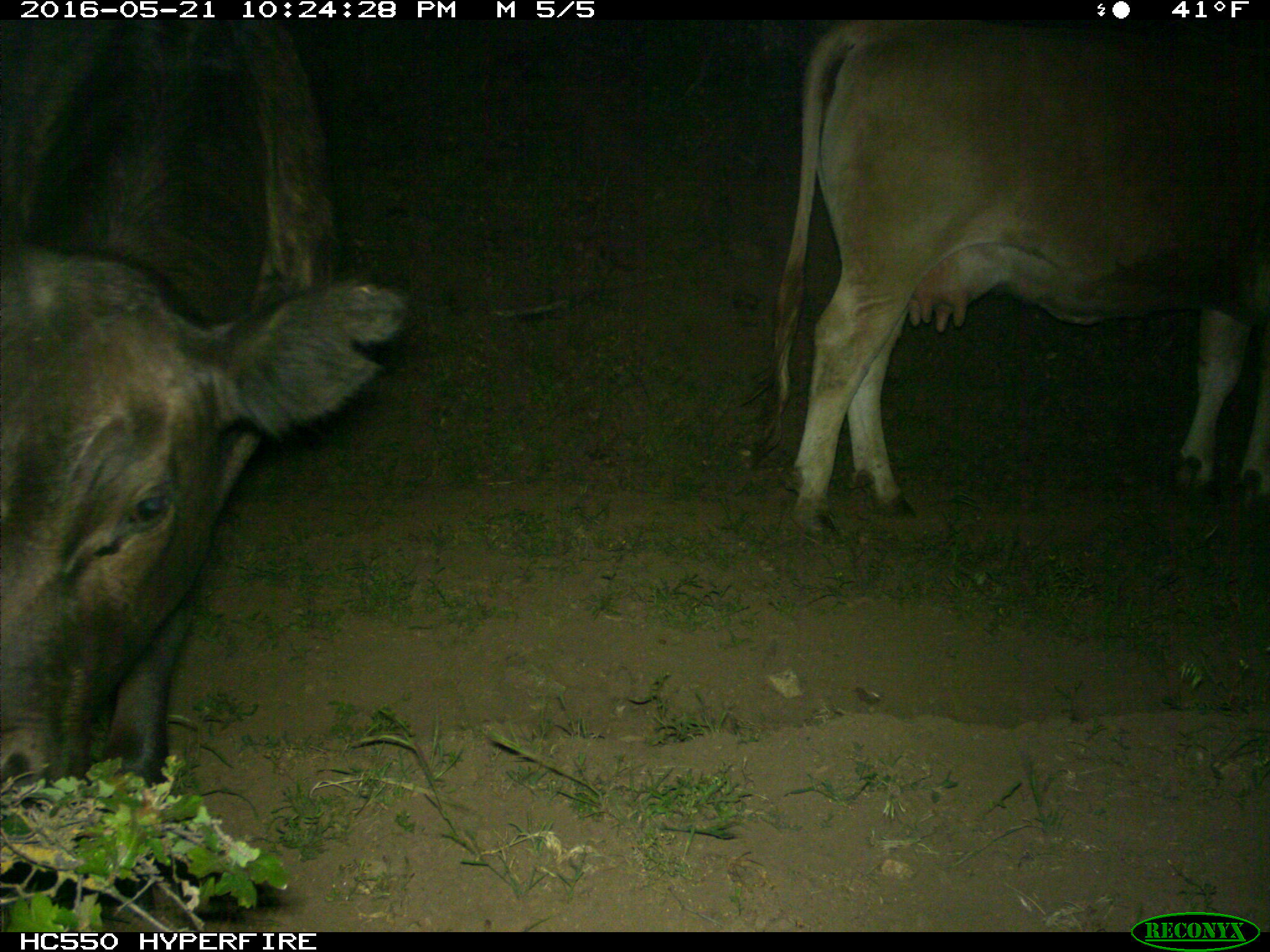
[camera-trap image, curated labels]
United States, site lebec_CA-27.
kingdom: Animalia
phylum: Chordata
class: Mammalia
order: Artiodactyla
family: Bovidae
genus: Bos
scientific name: Bos taurus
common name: domestic cow